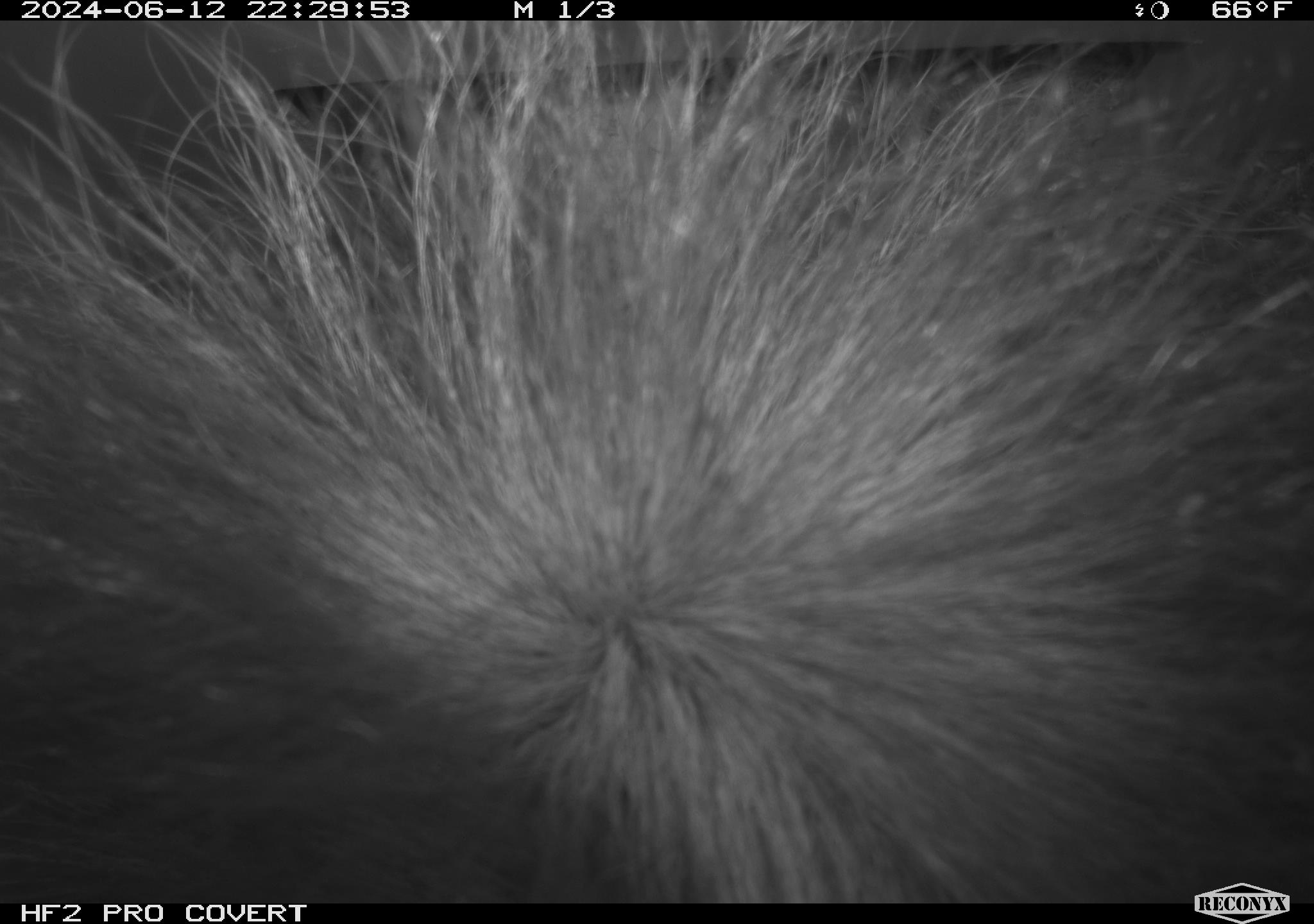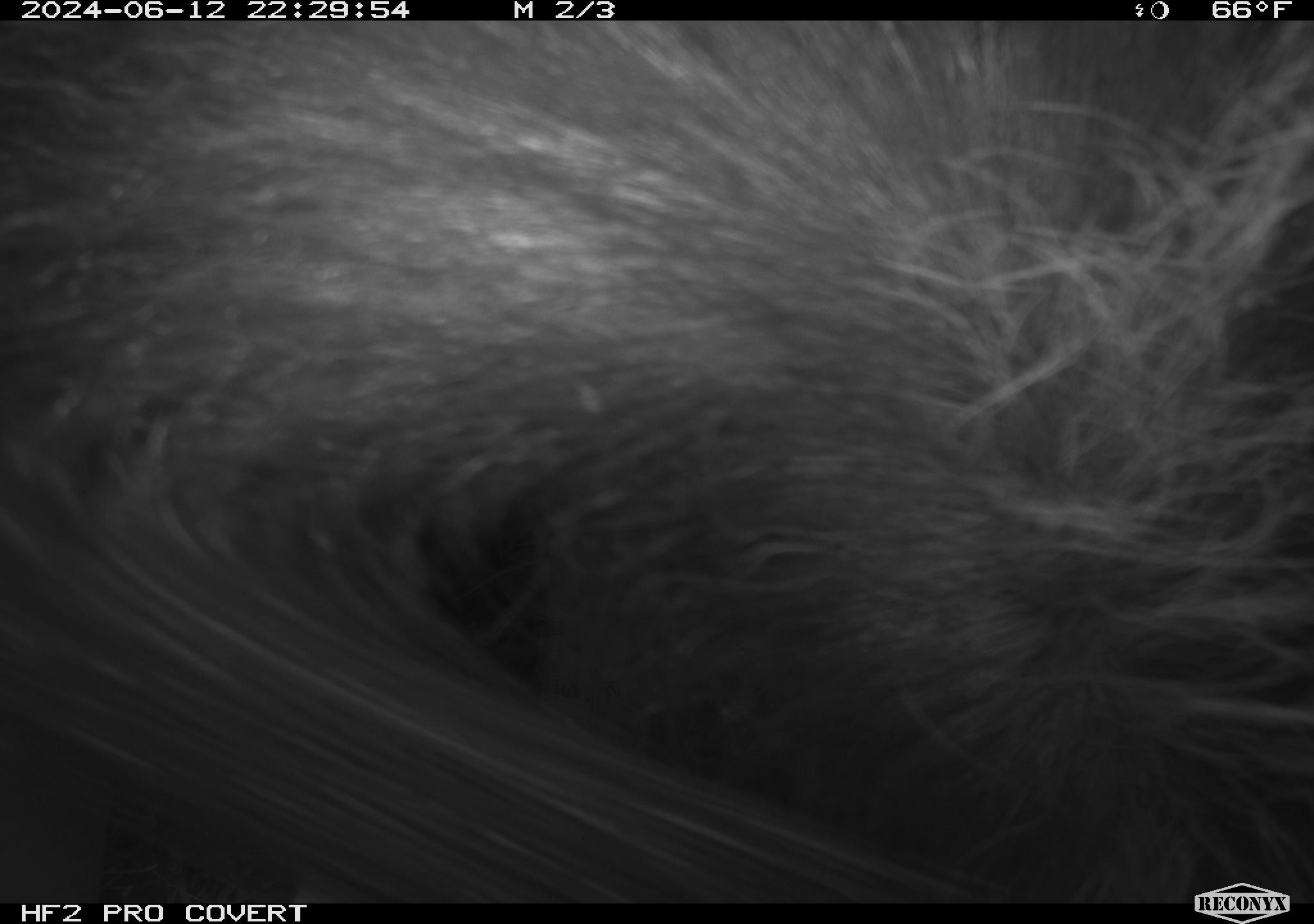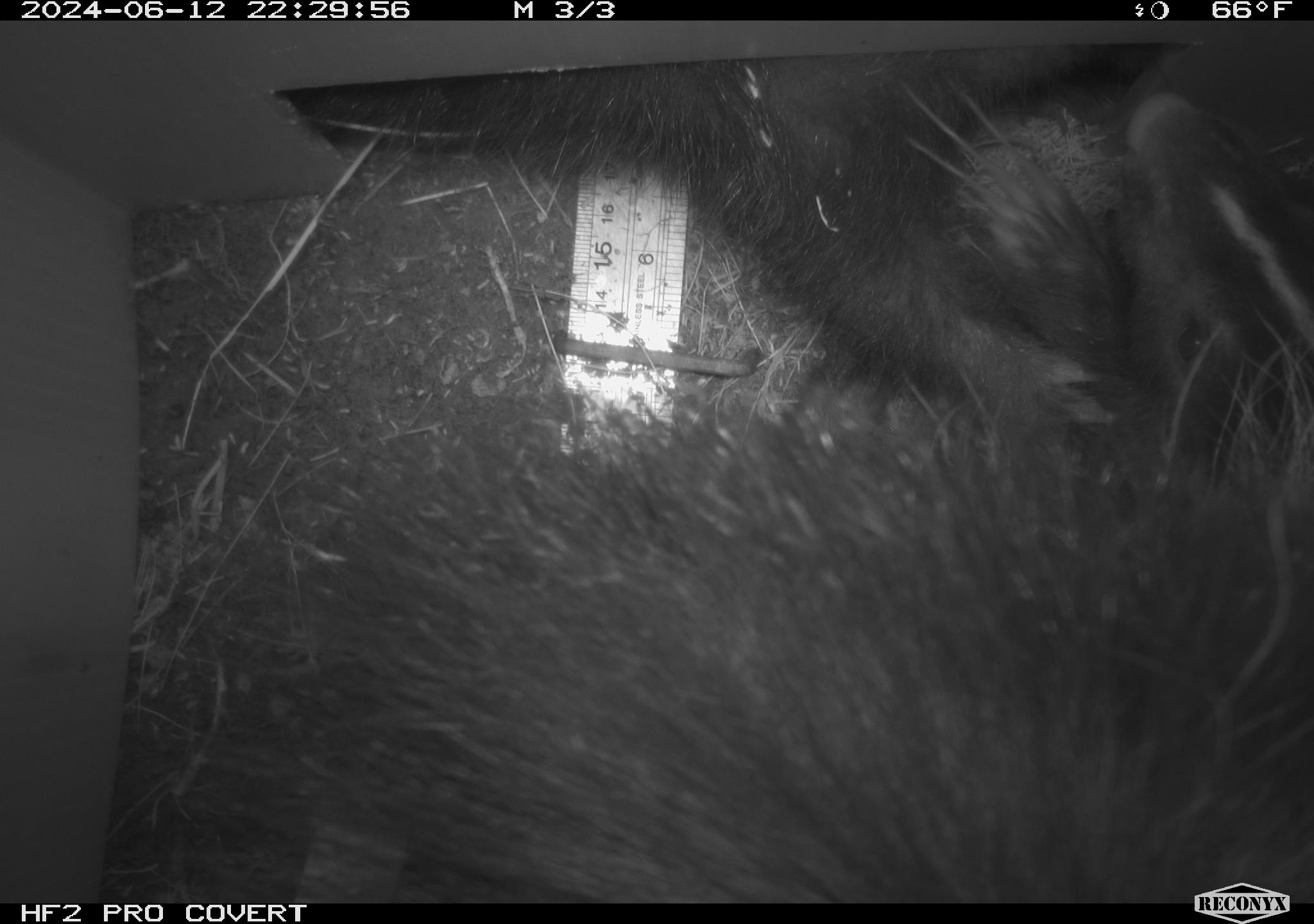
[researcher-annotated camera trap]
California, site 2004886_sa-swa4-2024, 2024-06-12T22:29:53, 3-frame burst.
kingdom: Animalia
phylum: Chordata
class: Mammalia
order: Carnivora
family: Mephitidae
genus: Mephitis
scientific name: Mephitis mephitis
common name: striped skunk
Striped skunk (Mephitis mephitis).